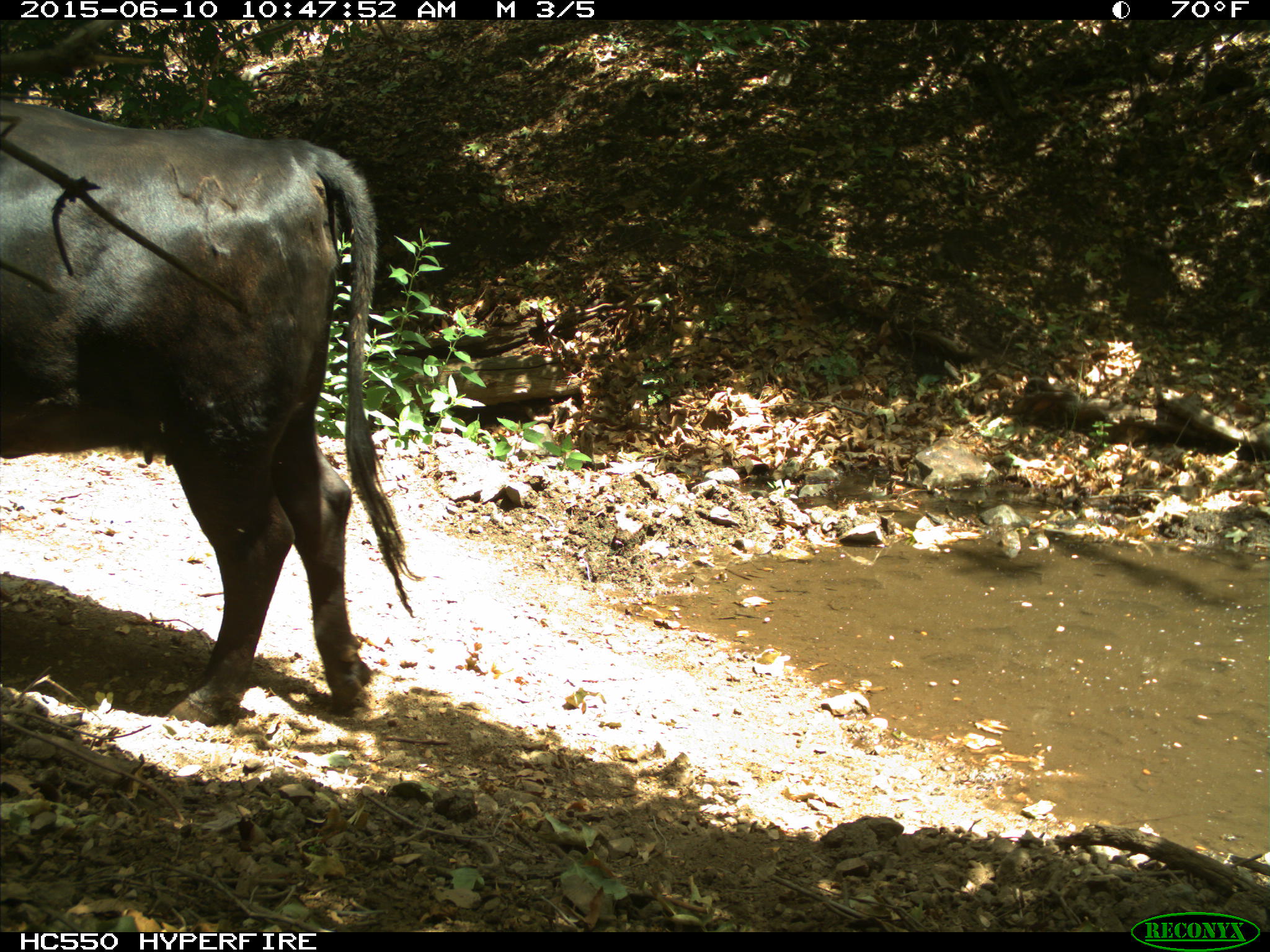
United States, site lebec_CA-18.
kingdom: Animalia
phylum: Chordata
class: Mammalia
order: Artiodactyla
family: Bovidae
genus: Bos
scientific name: Bos taurus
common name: domestic cow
Bos taurus (domestic cow).